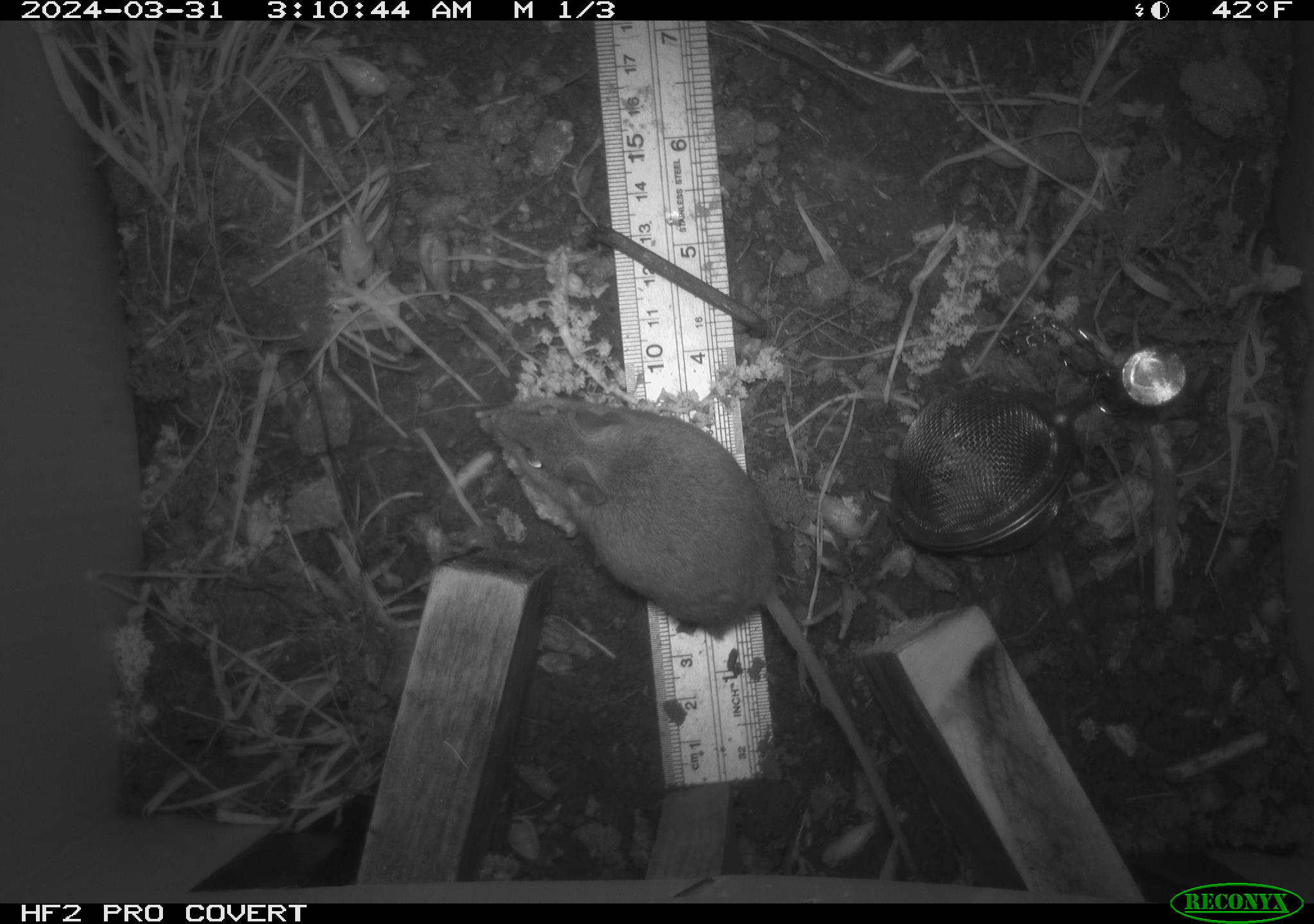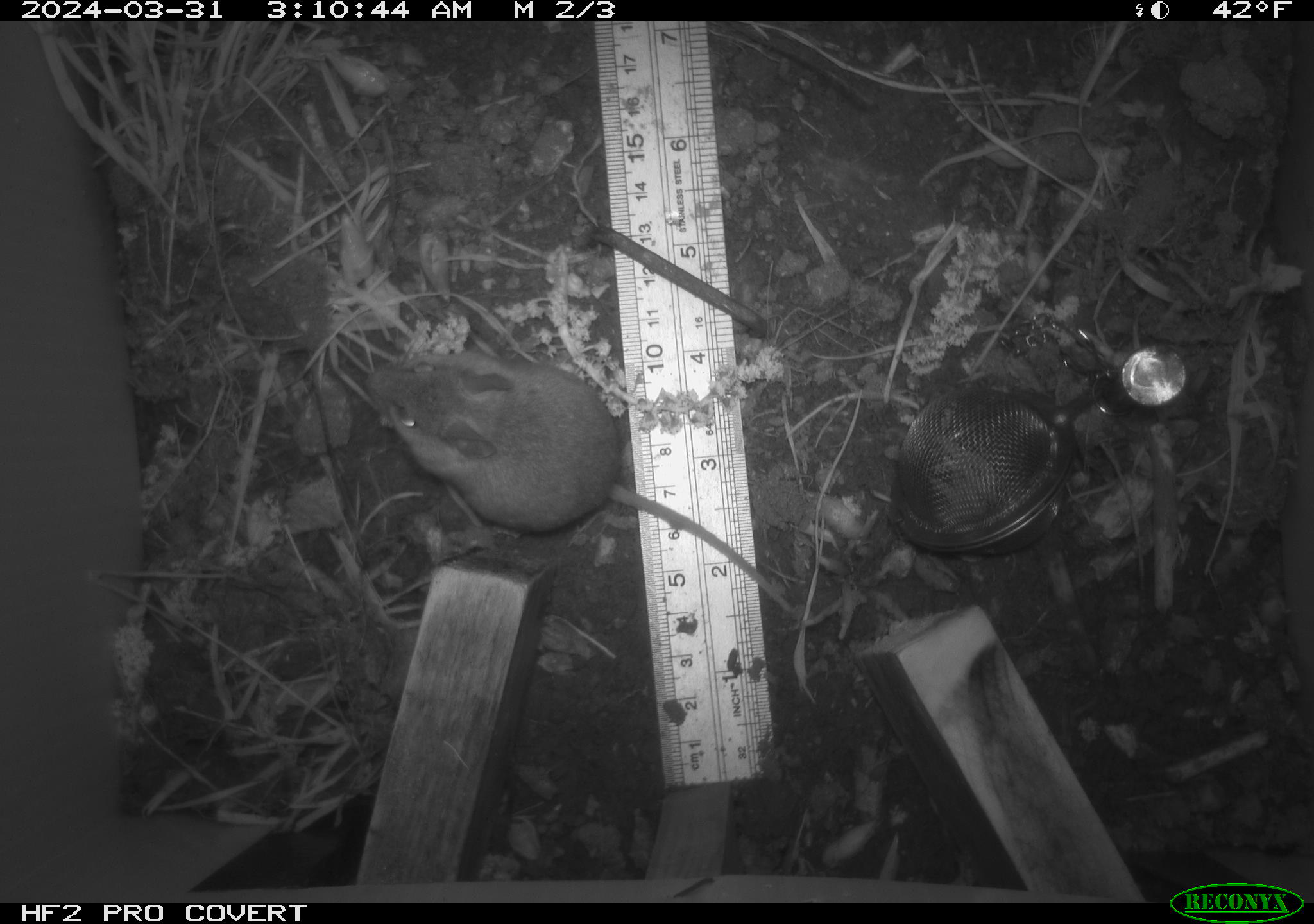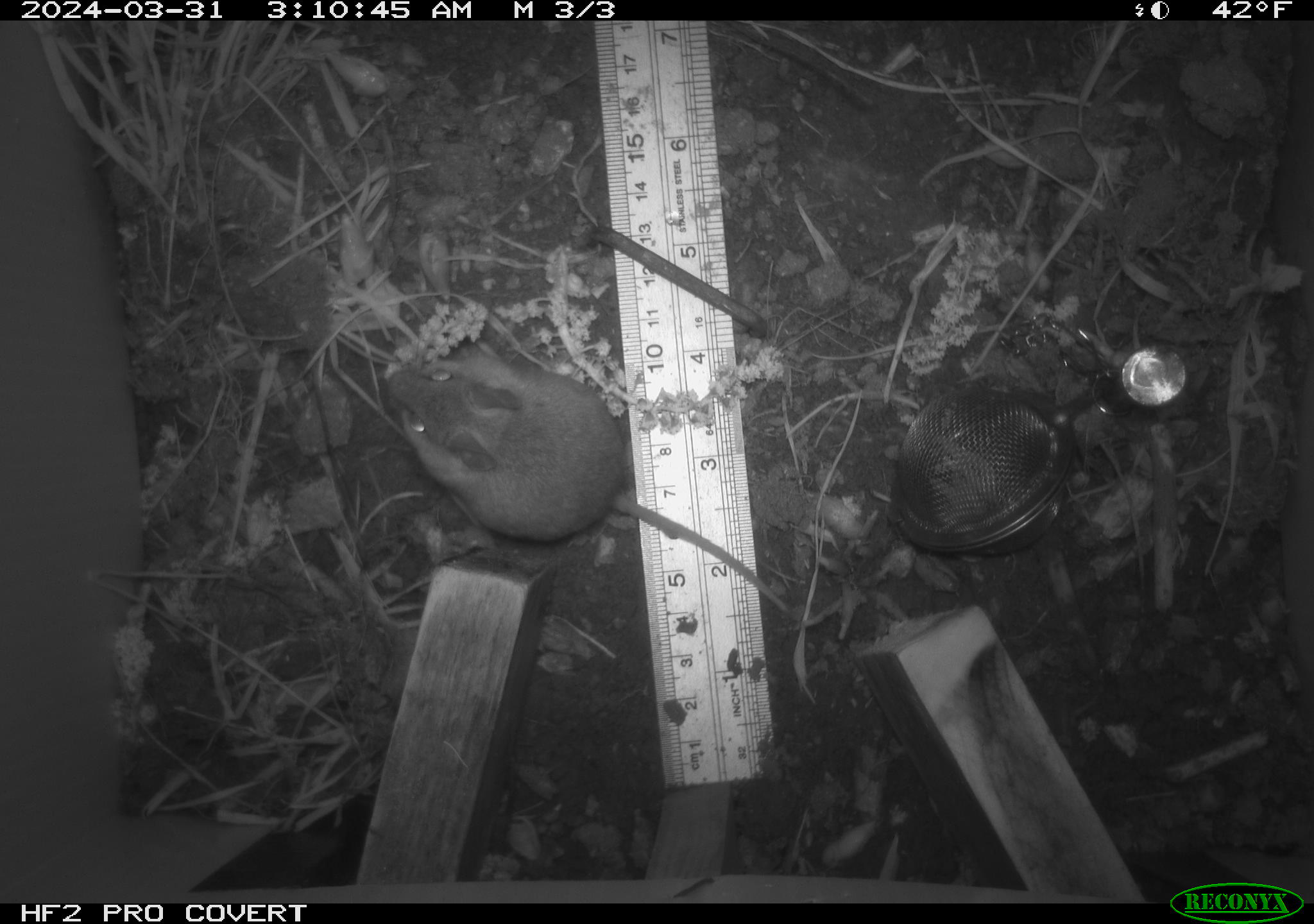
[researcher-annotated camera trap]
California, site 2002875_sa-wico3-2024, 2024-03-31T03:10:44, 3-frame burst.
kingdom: Animalia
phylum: Chordata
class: Mammalia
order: Rodentia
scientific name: Rodentia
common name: mouse species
Mouse species (Rodentia).